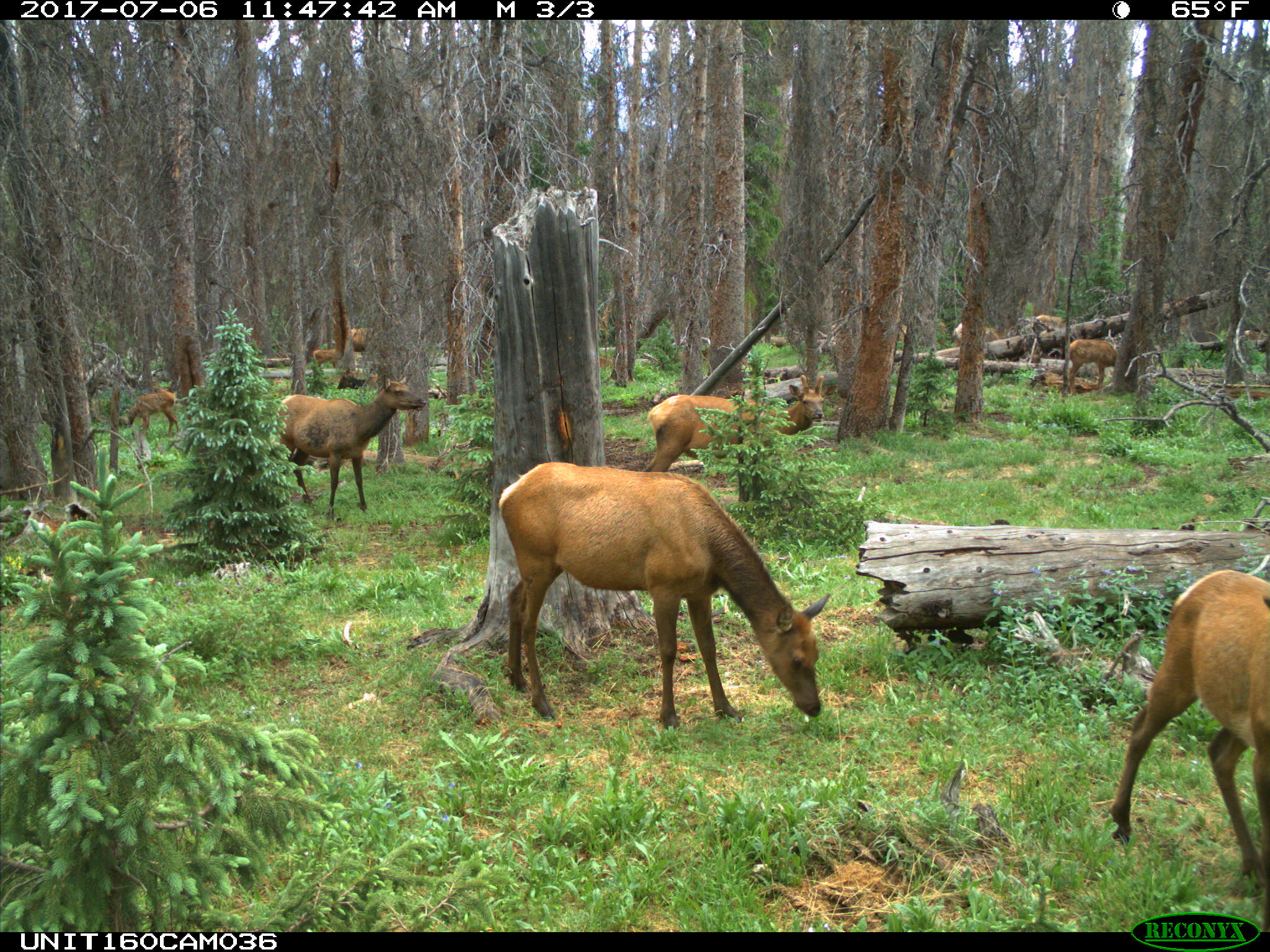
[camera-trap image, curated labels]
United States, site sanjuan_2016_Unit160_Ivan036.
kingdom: Animalia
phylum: Chordata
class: Mammalia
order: Artiodactyla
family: Cervidae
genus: Cervus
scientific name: Cervus elaphus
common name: red deer